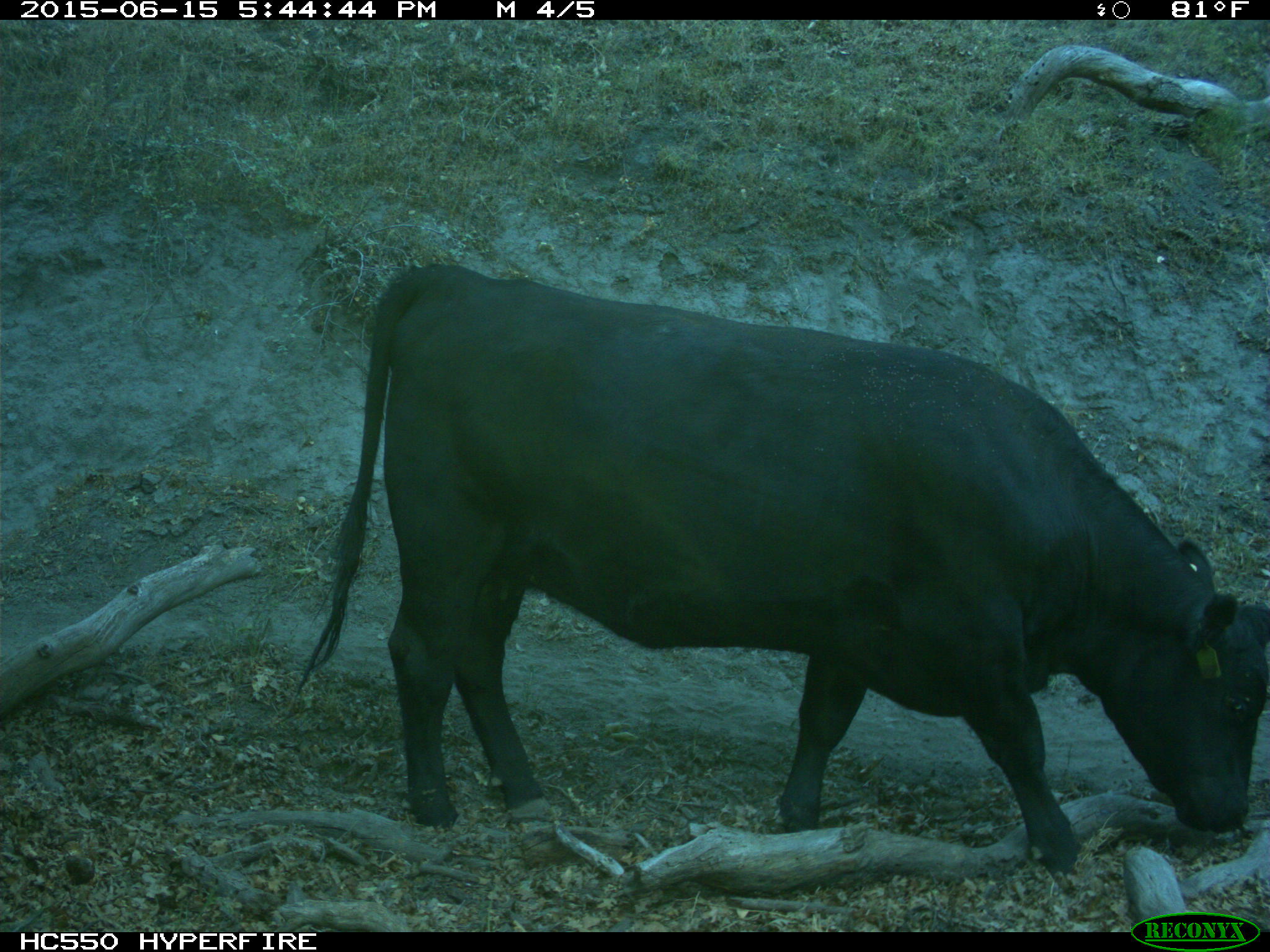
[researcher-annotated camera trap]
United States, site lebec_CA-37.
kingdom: Animalia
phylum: Chordata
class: Mammalia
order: Artiodactyla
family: Bovidae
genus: Bos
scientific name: Bos taurus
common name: domestic cow